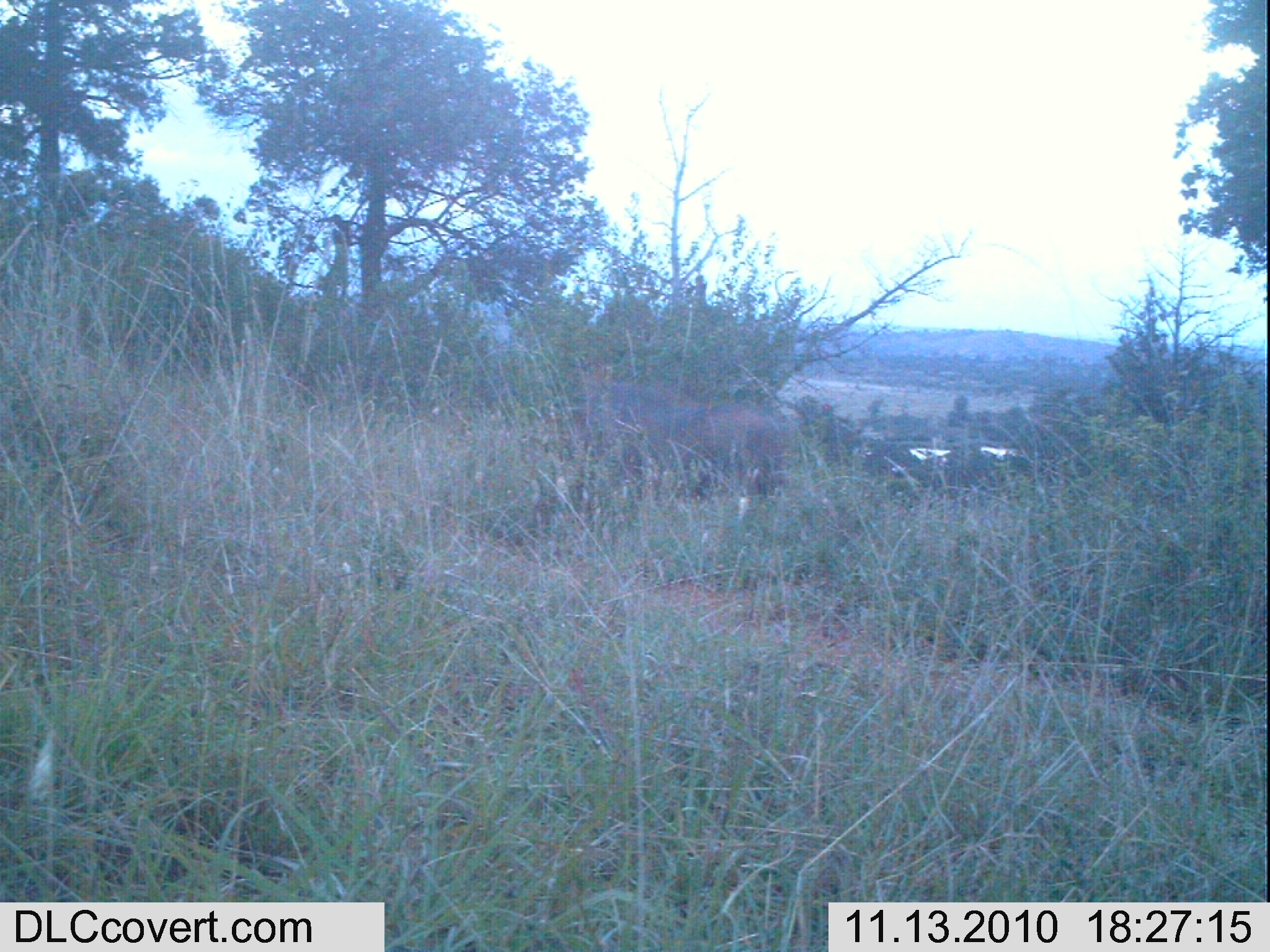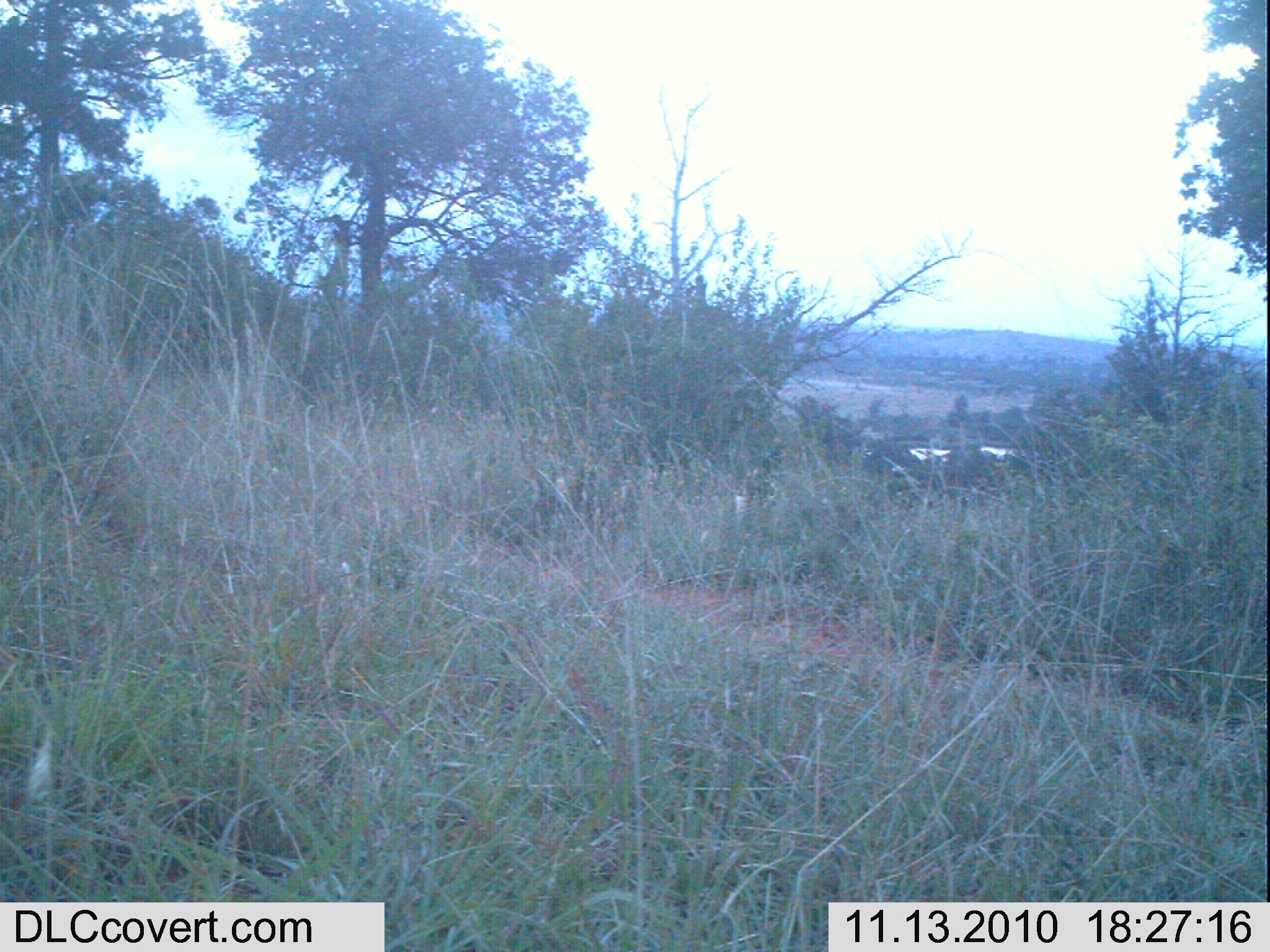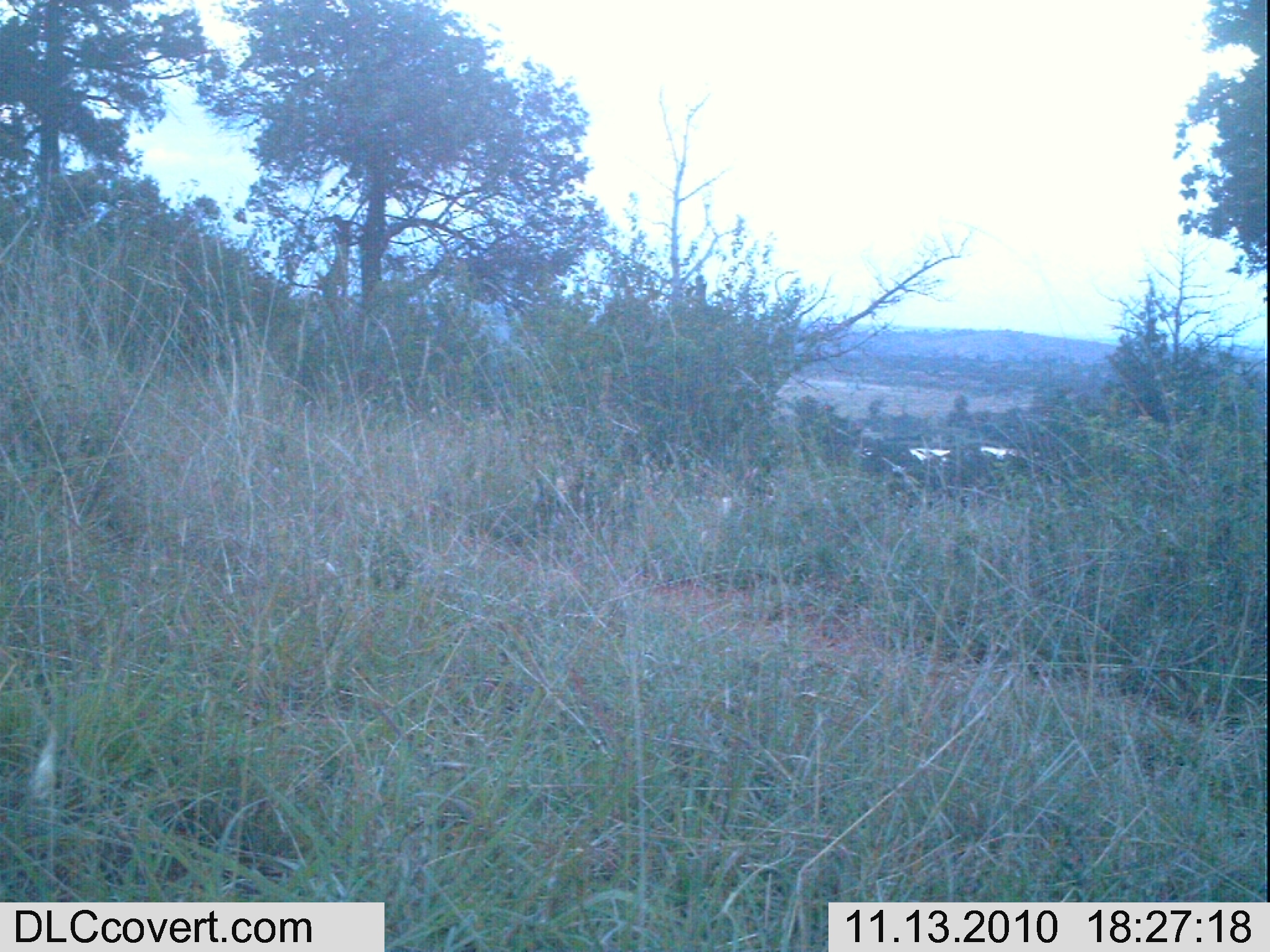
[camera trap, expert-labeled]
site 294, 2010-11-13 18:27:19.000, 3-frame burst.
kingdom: Animalia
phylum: Chordata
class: Mammalia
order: Artiodactyla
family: Suidae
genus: Phacochoerus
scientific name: Phacochoerus africanus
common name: common warthog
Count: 1.